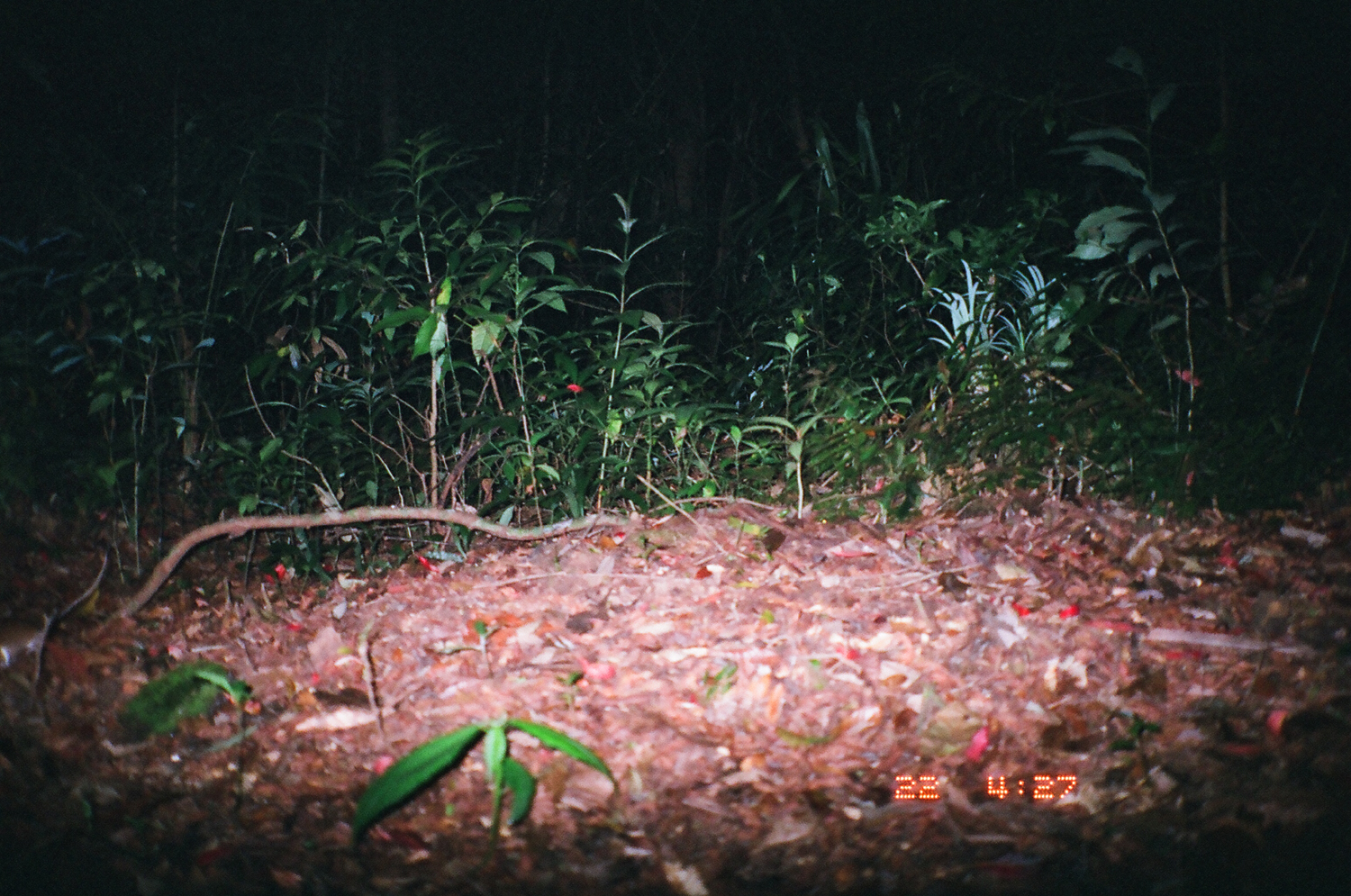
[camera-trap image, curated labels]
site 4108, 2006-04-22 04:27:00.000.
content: unidentified animal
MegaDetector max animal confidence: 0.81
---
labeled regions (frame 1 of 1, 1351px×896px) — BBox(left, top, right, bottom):
unknown: BBox(0, 554, 108, 684)